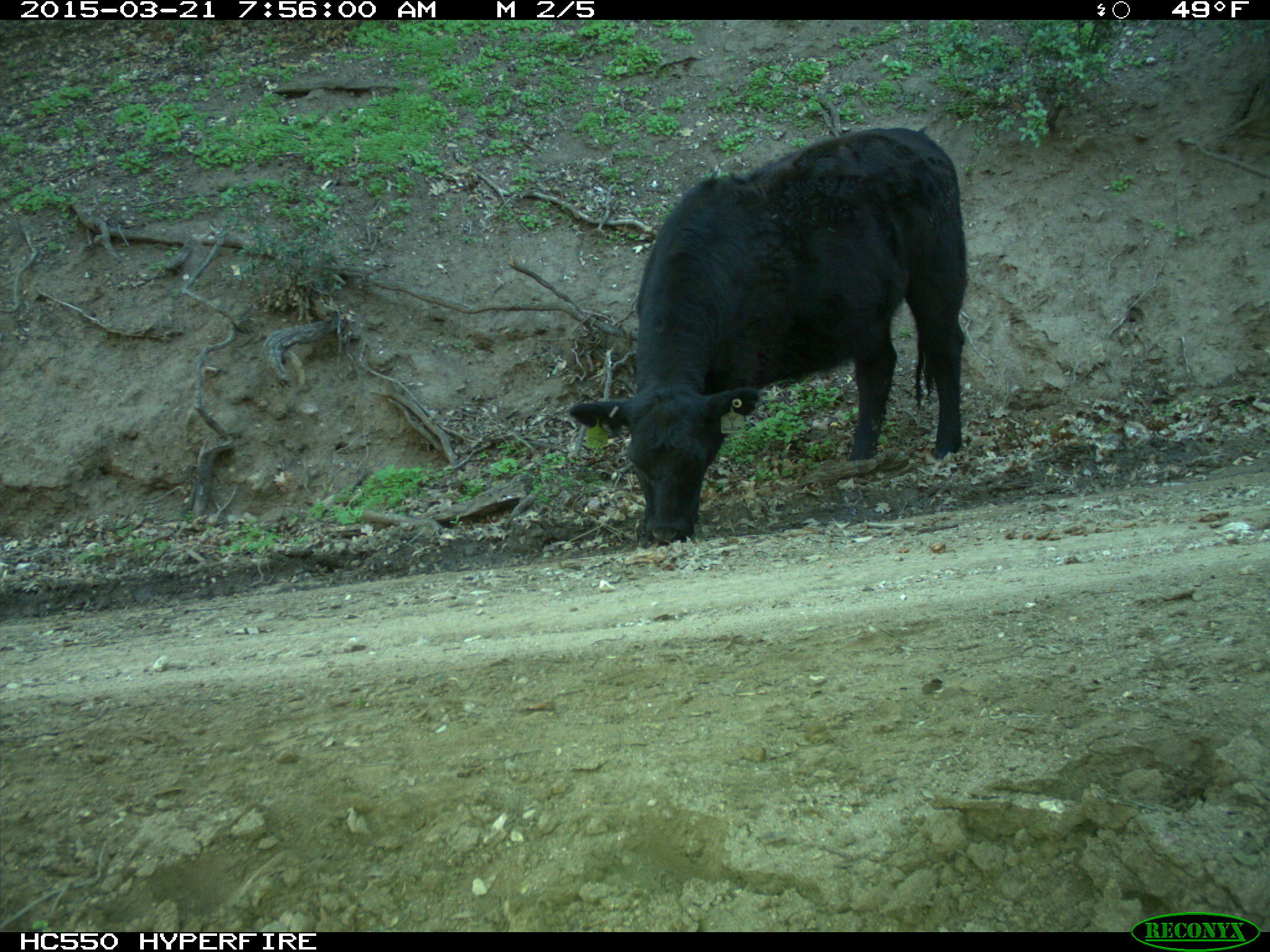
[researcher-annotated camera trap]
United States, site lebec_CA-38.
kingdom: Animalia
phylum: Chordata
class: Mammalia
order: Artiodactyla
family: Bovidae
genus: Bos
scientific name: Bos taurus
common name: domestic cow